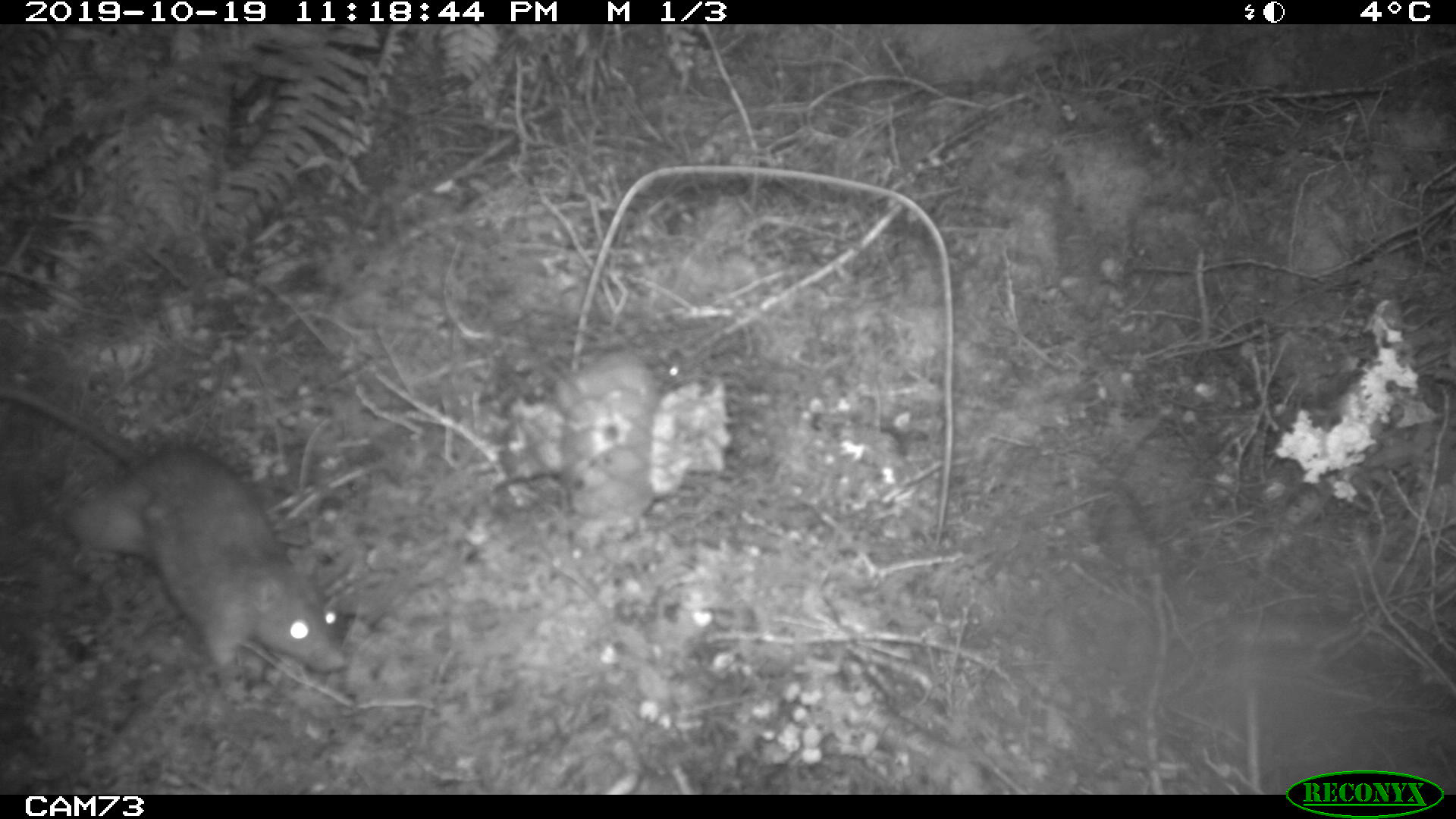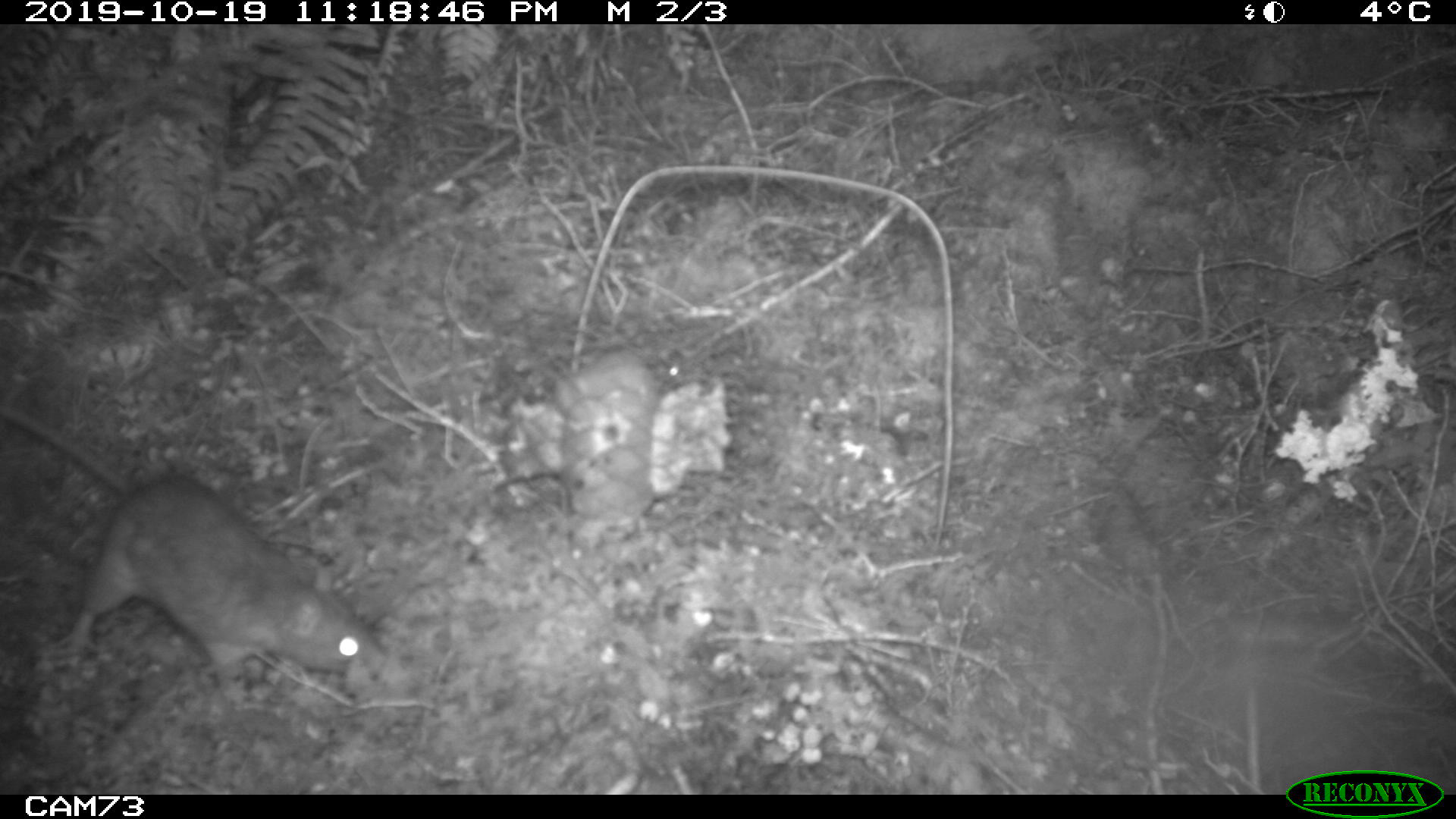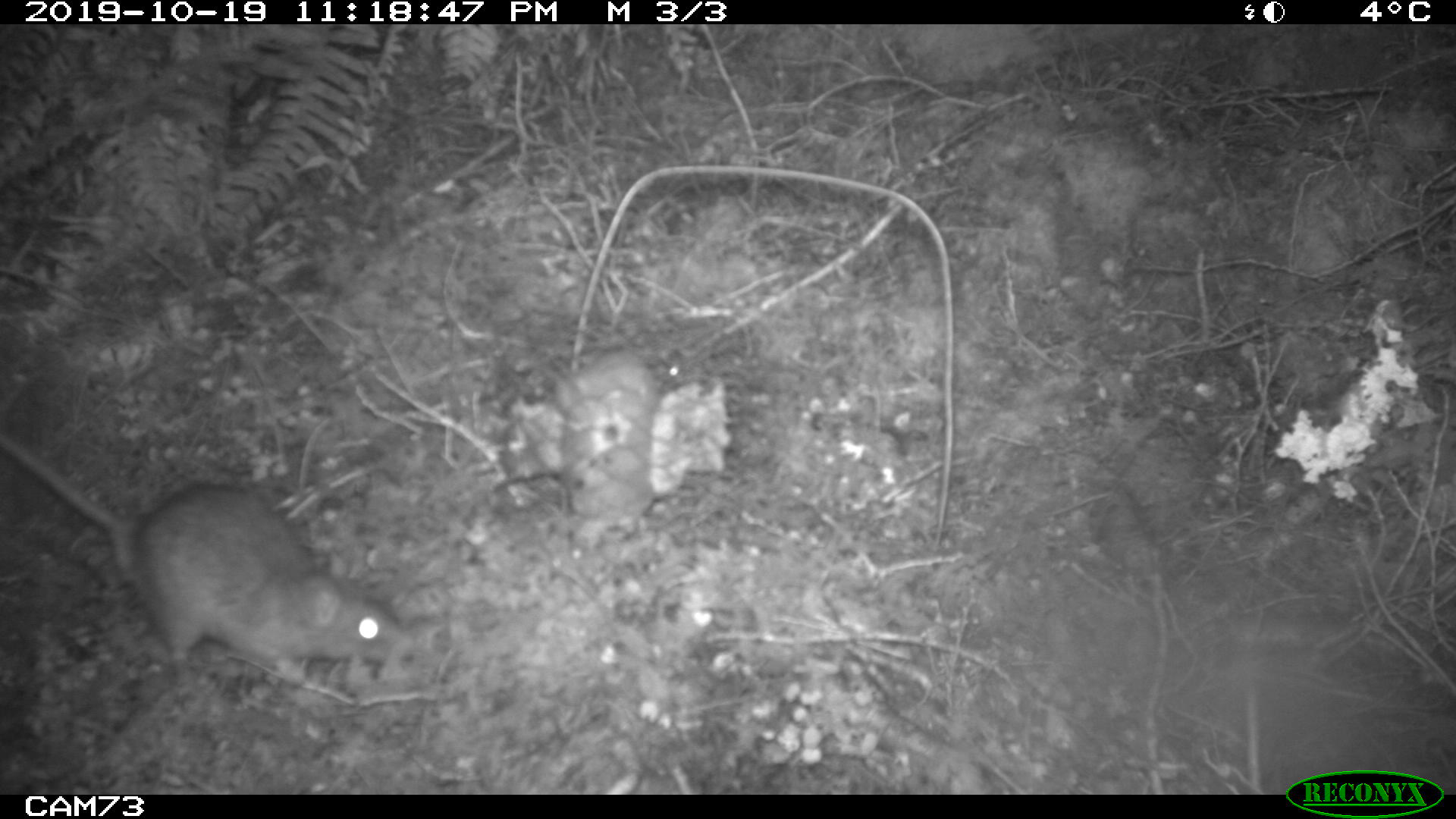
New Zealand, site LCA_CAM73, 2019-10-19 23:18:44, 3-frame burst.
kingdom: Animalia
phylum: Chordata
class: Mammalia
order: Rodentia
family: Muridae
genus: Rattus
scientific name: Rattus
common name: rat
Rat (Rattus).